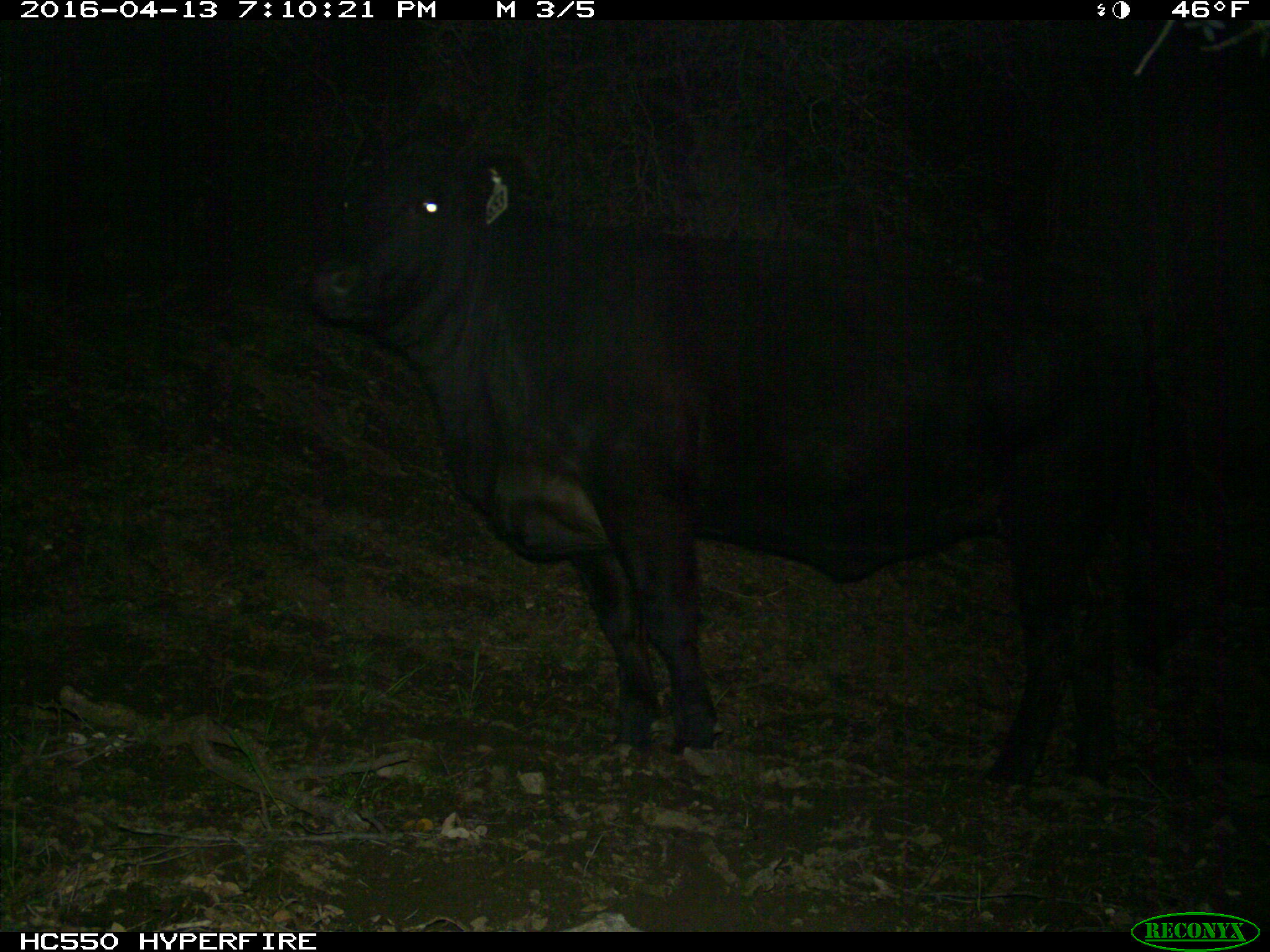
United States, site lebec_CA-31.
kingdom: Animalia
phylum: Chordata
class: Mammalia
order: Artiodactyla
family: Bovidae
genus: Bos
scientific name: Bos taurus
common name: domestic cow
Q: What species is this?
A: Bos taurus (domestic cow).